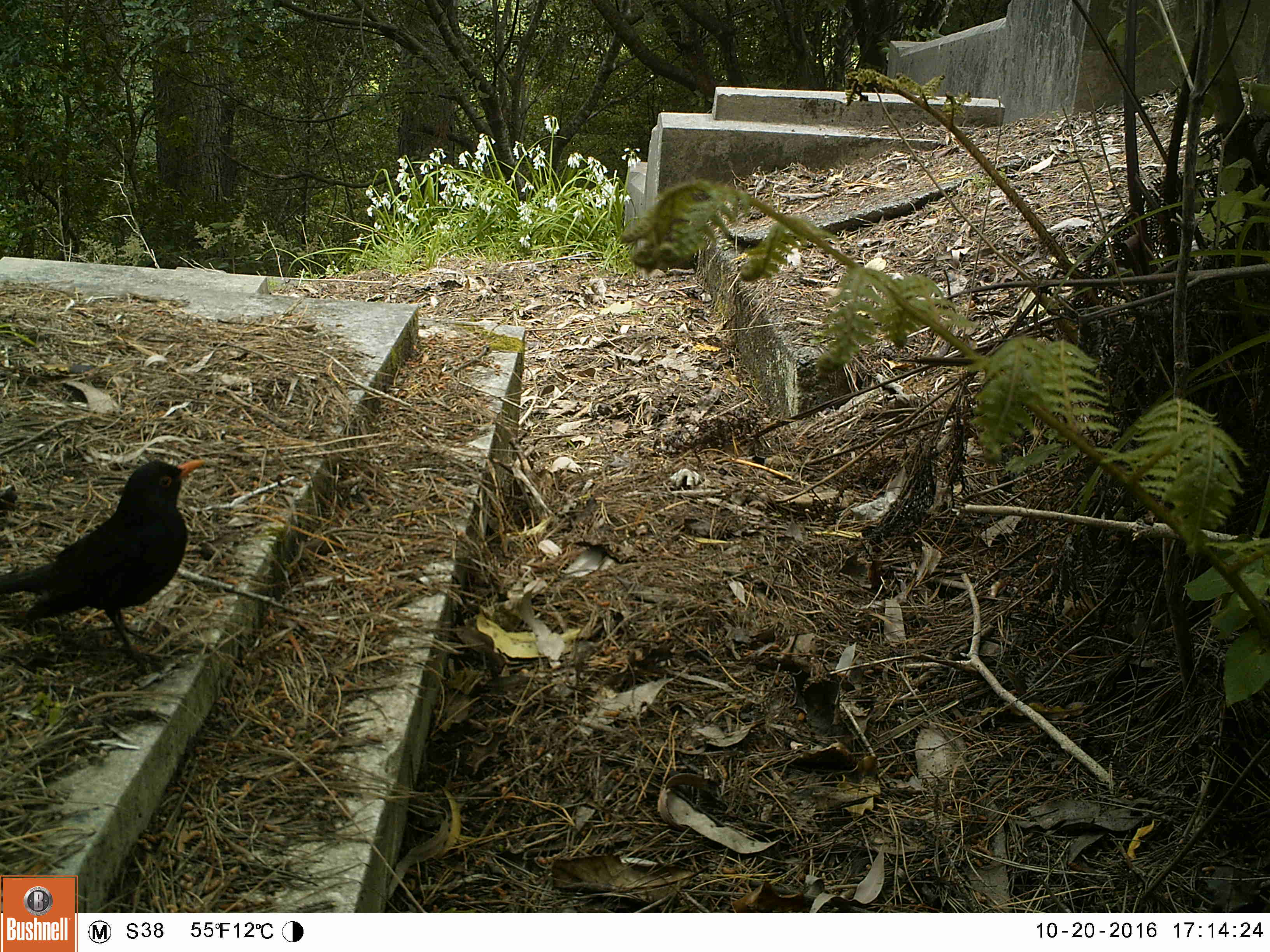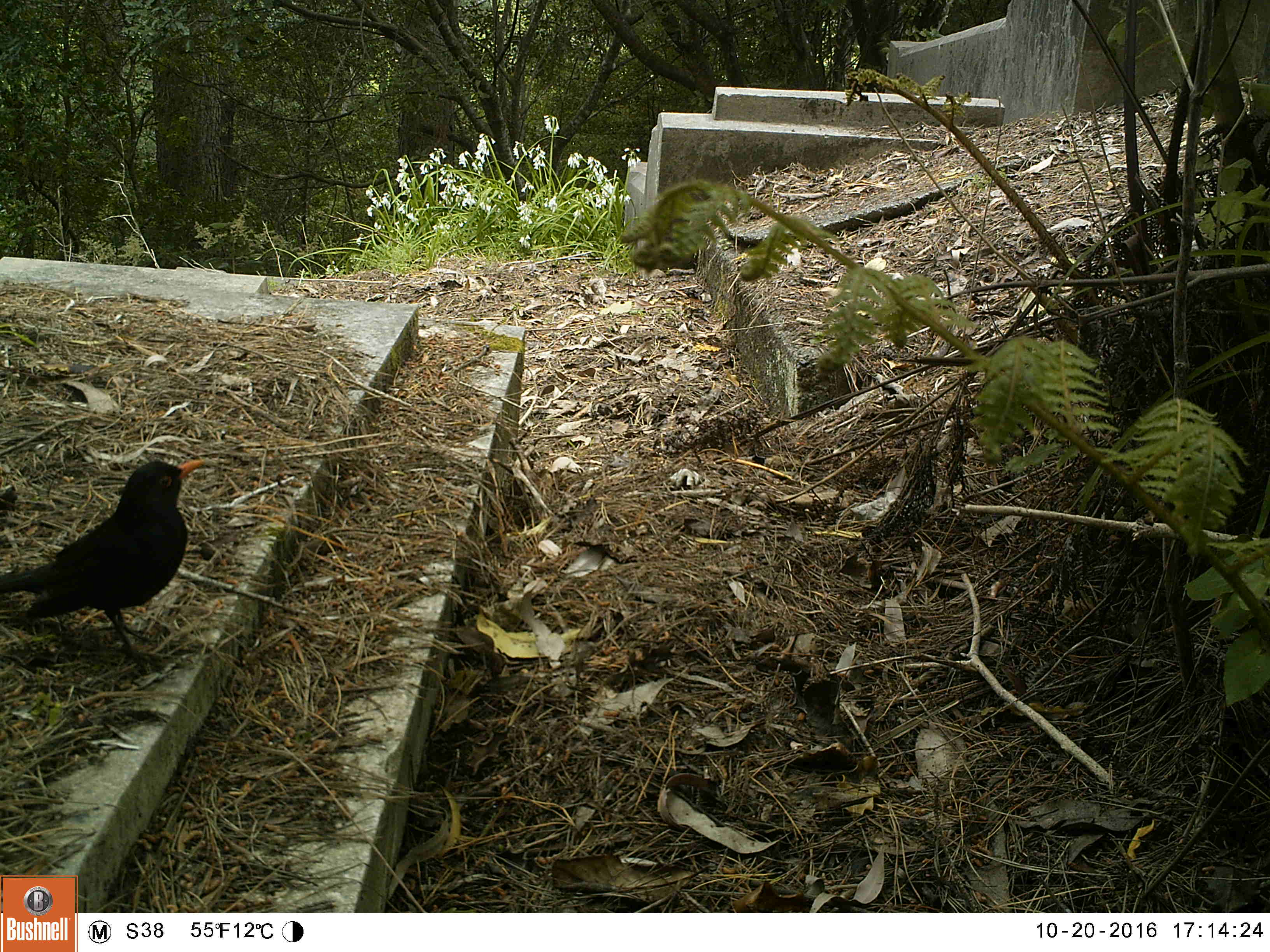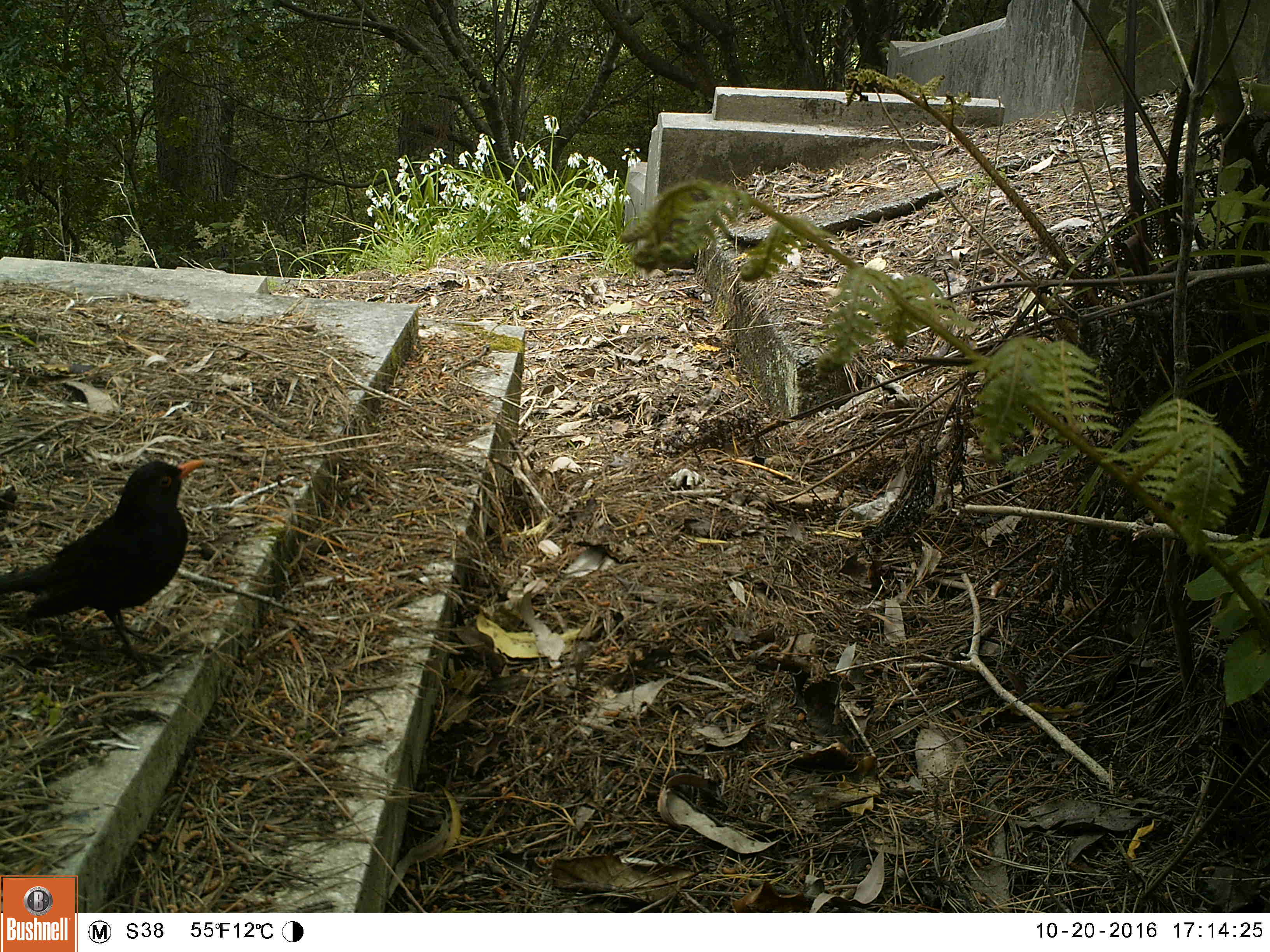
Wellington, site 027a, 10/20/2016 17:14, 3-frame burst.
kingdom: Animalia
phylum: Chordata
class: Aves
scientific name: Aves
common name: bird